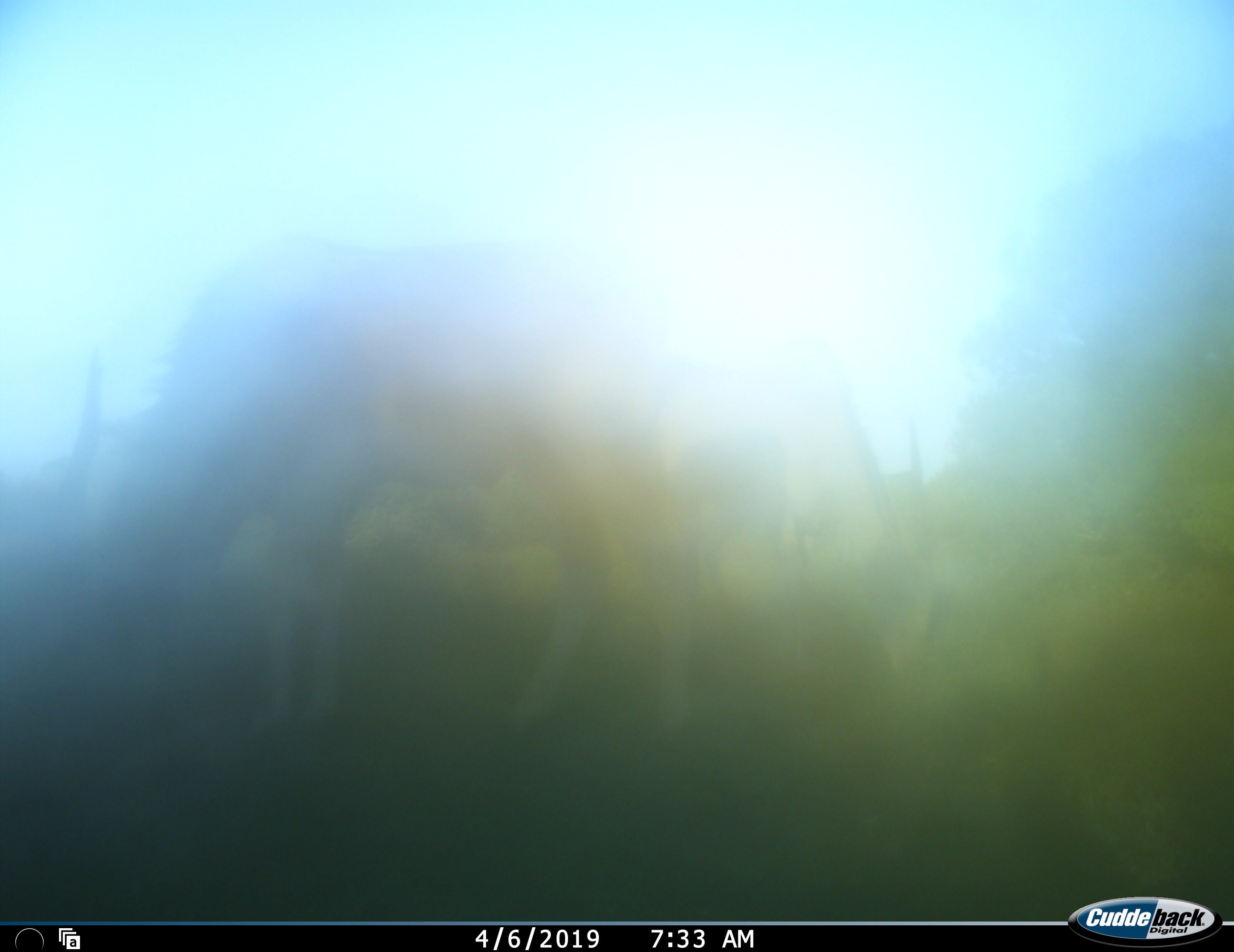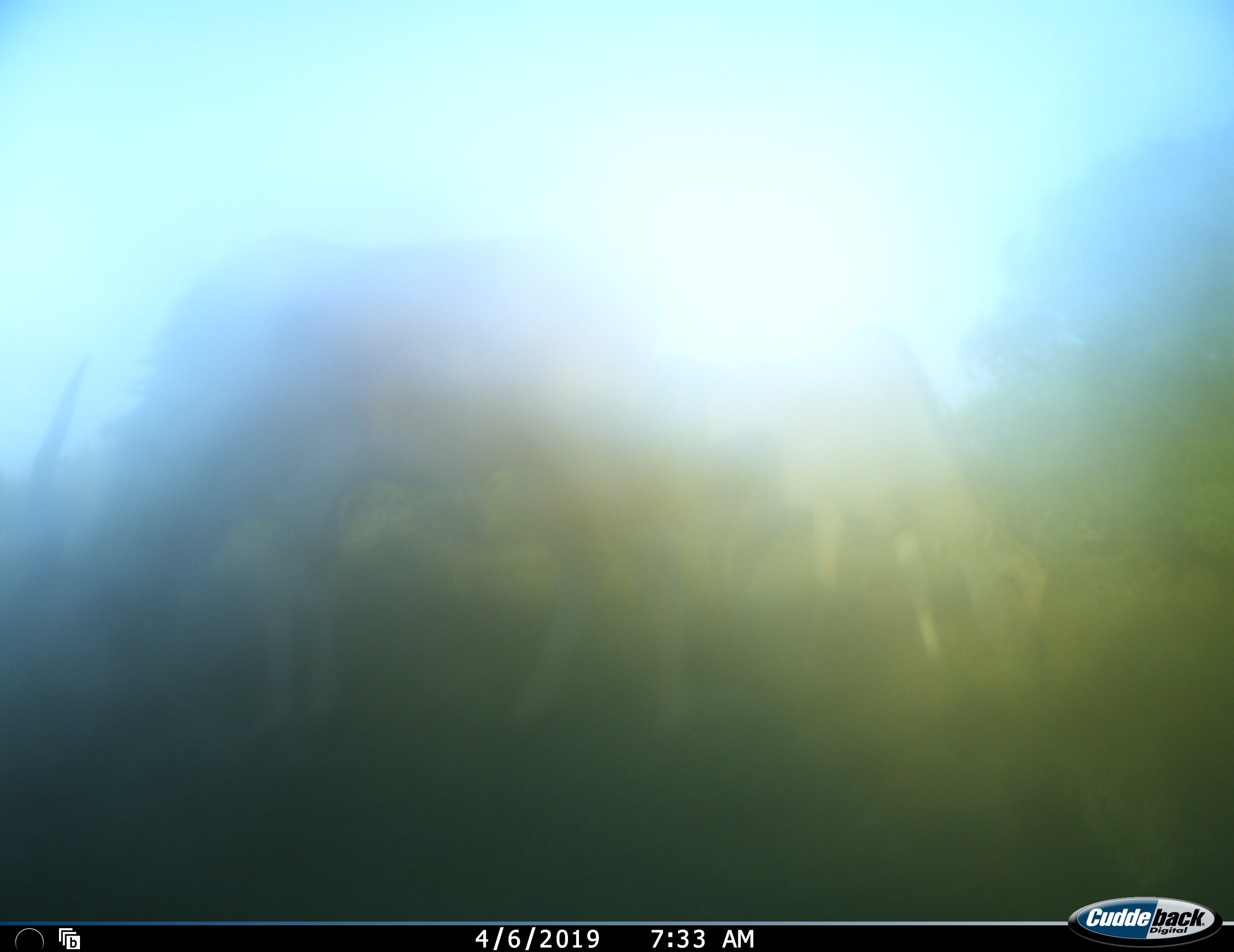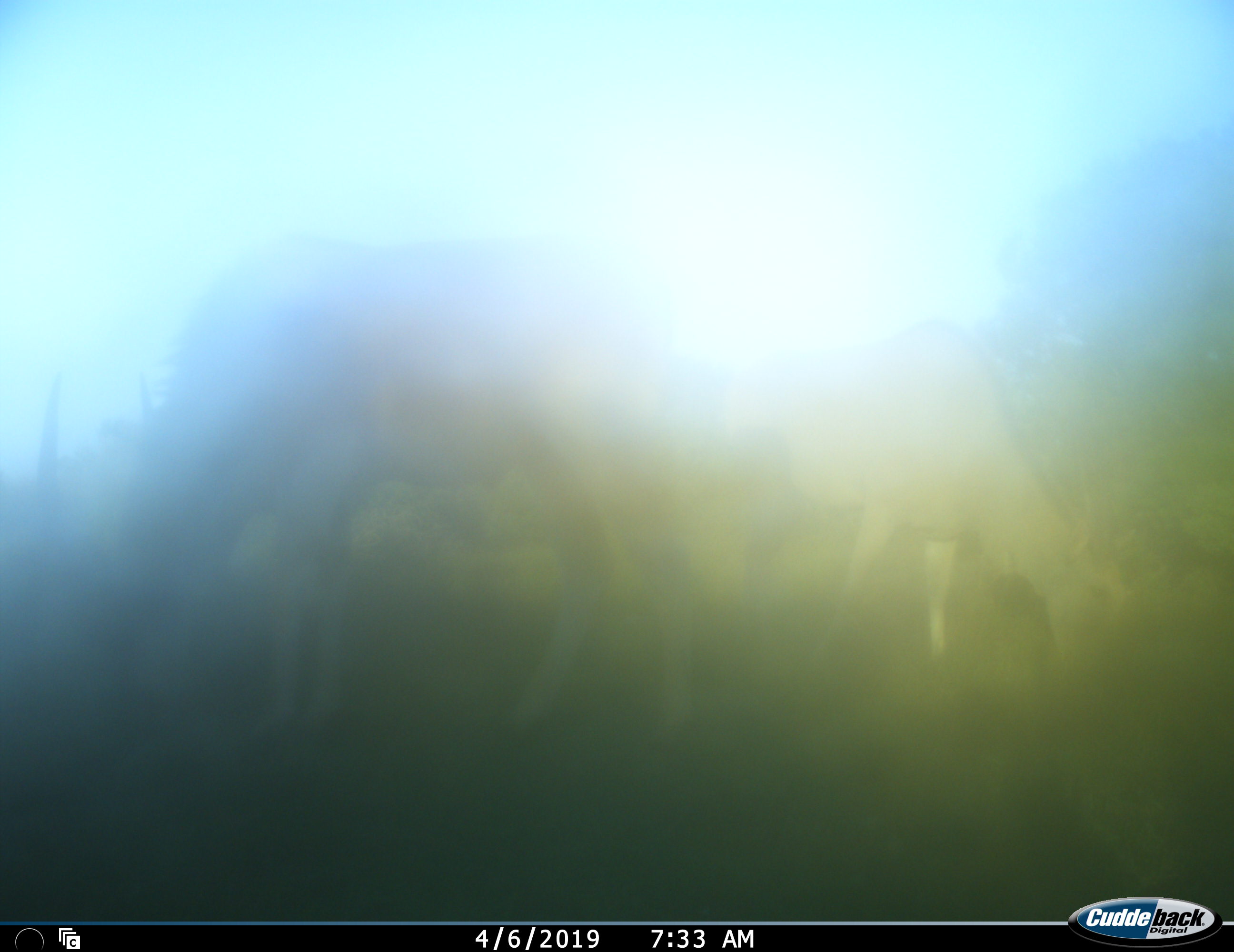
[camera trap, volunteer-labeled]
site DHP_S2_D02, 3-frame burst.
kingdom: Animalia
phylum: Chordata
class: Mammalia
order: Artiodactyla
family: Bovidae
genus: Tragelaphus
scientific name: Tragelaphus oryx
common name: eland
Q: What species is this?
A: Eland (Tragelaphus oryx).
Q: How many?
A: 2.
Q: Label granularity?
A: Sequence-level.